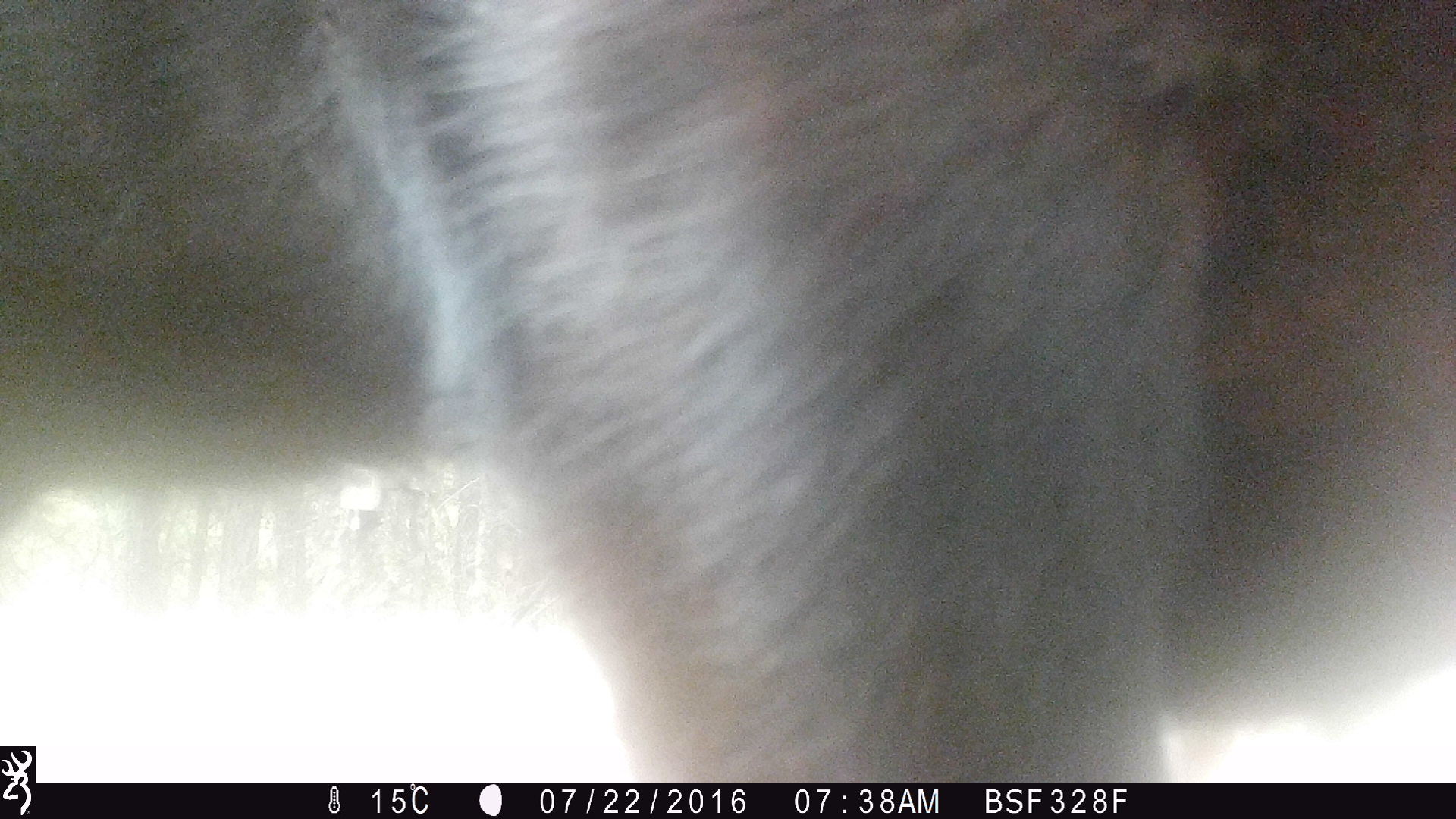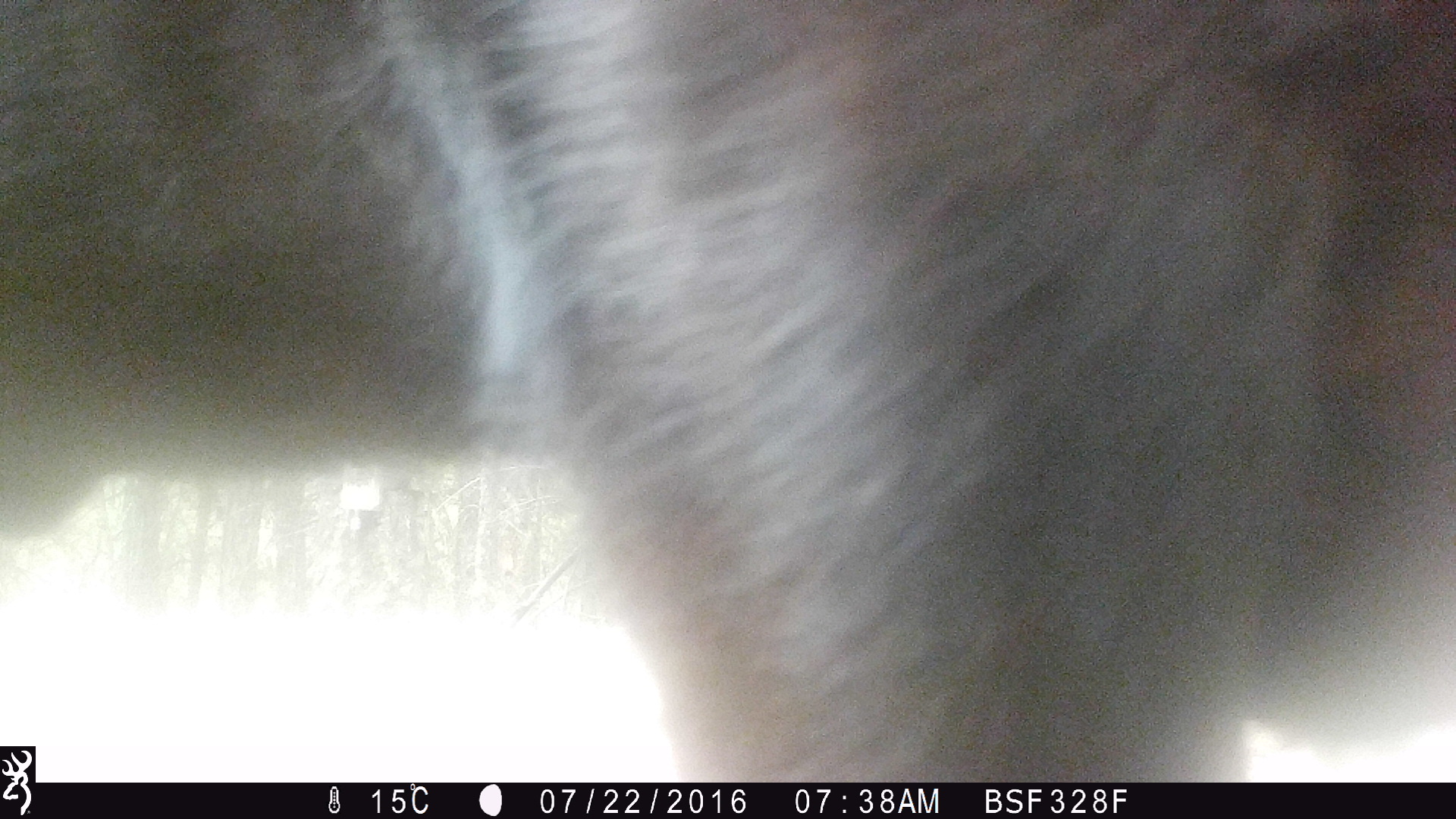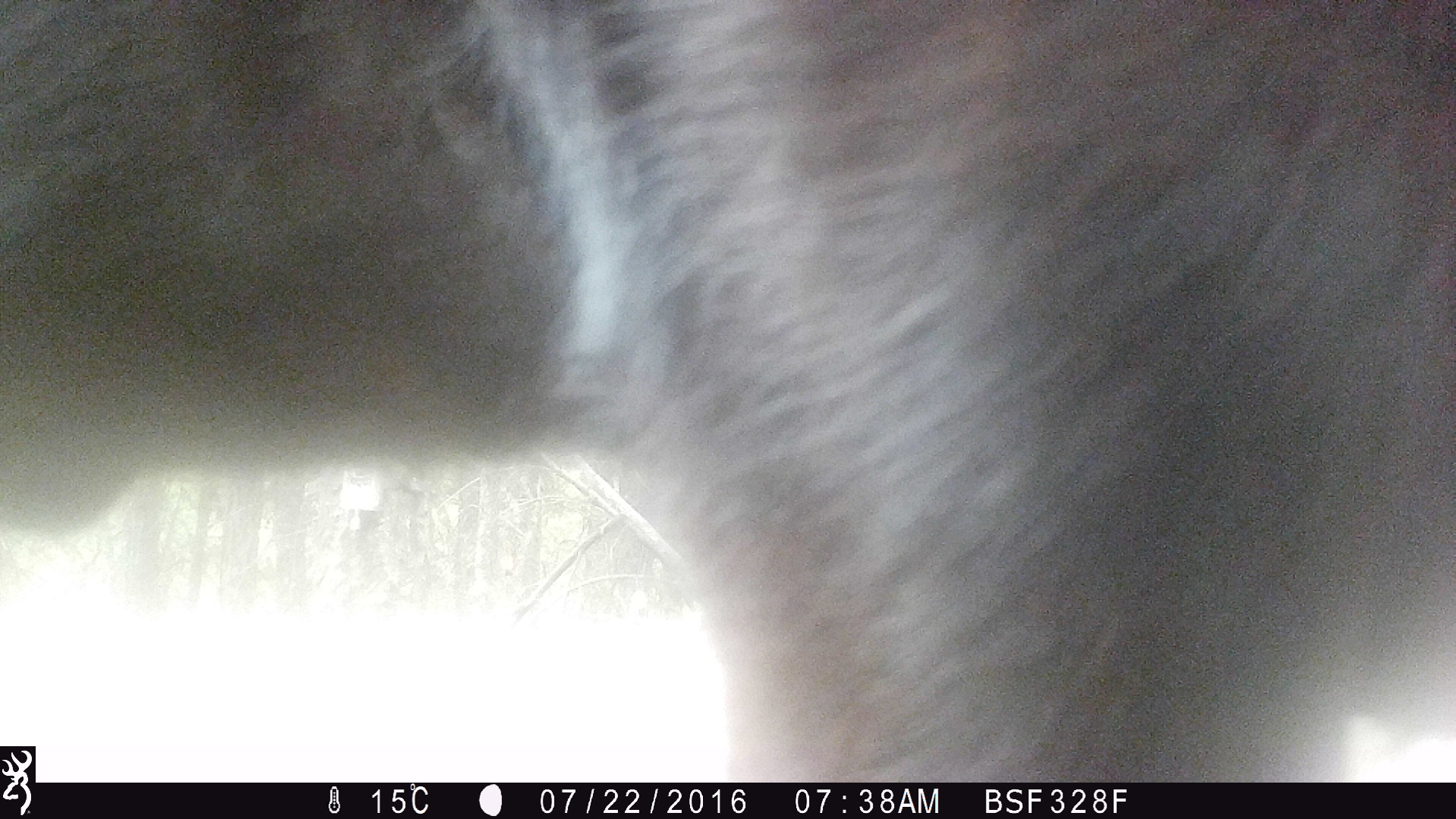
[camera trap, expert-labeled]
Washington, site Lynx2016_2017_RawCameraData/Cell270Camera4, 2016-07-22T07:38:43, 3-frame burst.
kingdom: Animalia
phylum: Chordata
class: Mammalia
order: Artiodactyla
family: Bovidae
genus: Bos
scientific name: Bos taurus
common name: domestic cattle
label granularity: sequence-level